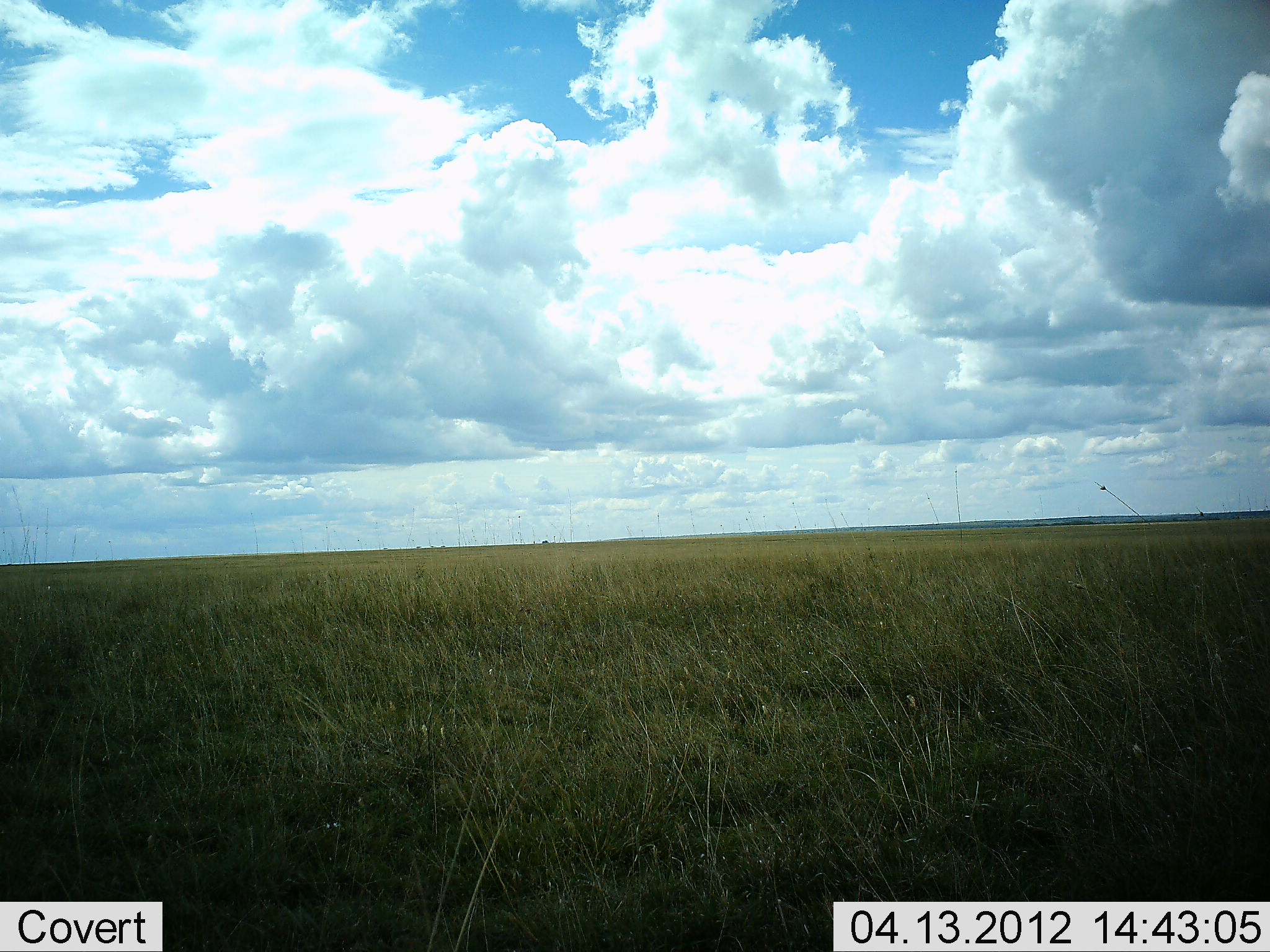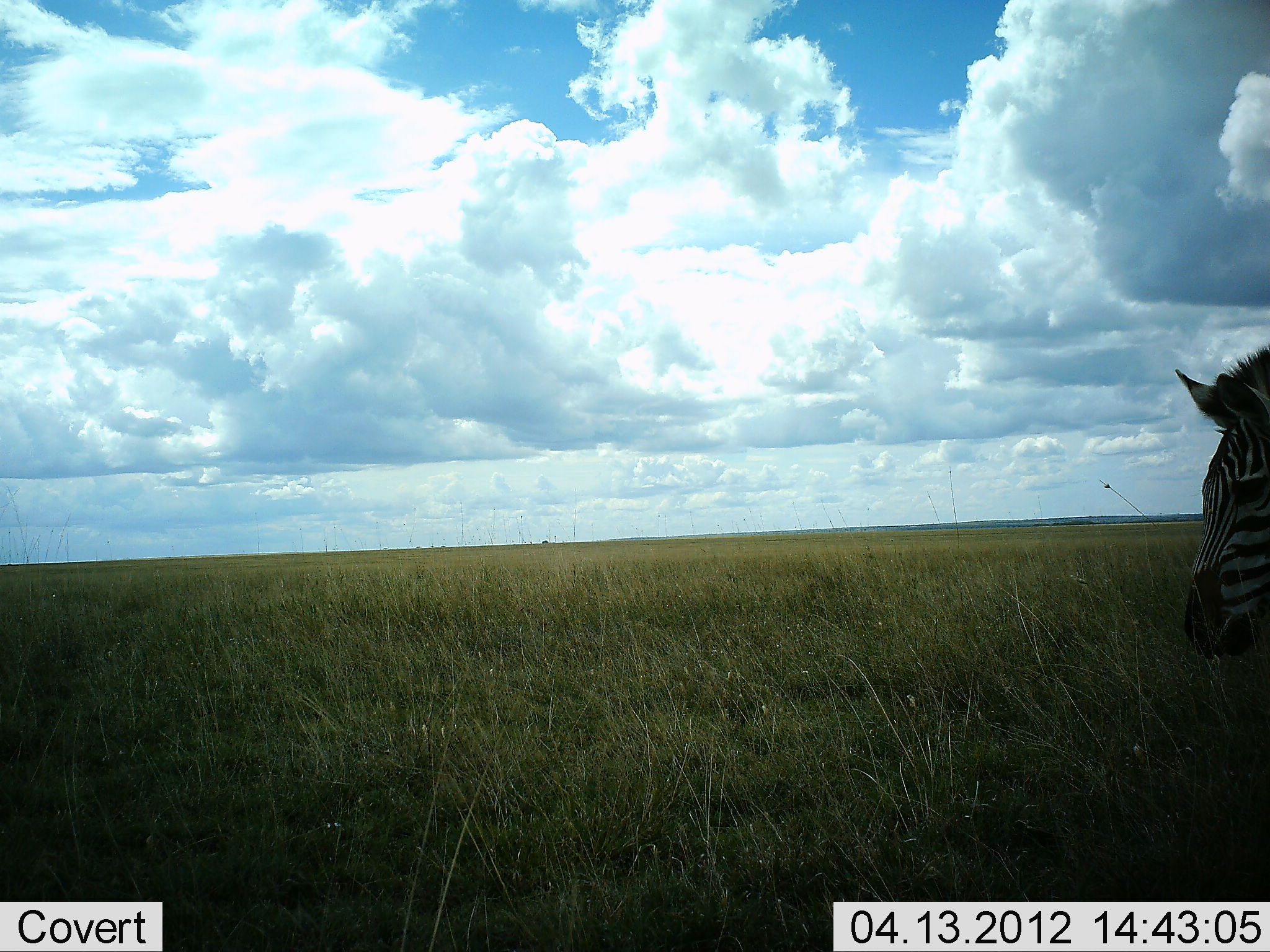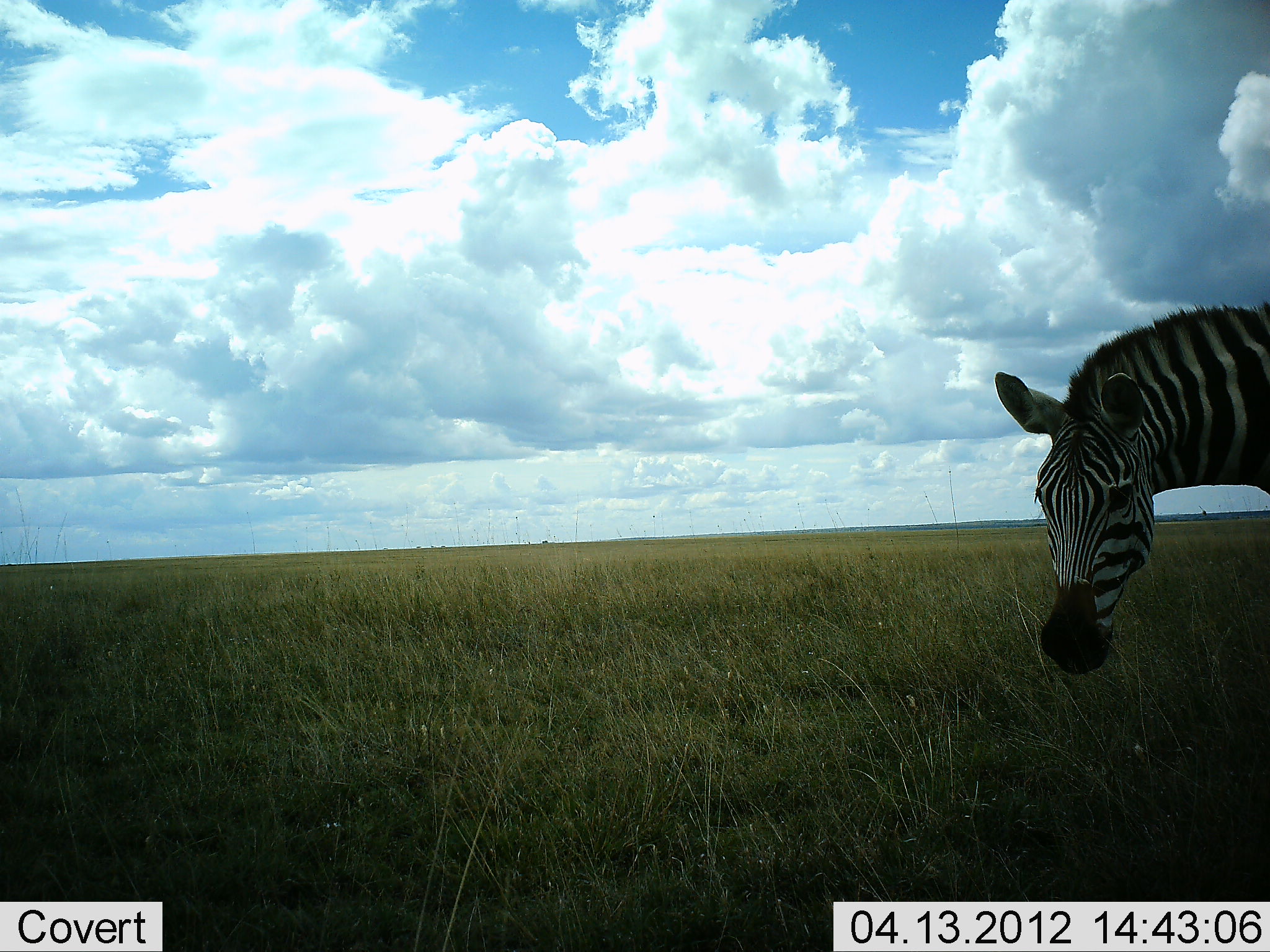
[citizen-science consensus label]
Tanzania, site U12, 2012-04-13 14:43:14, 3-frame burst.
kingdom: Animalia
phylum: Chordata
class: Mammalia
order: Perissodactyla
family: Equidae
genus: Equus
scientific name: Equus quagga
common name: plains zebra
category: zebra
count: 1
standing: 0%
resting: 0%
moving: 100%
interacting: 0%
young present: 0%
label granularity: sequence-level